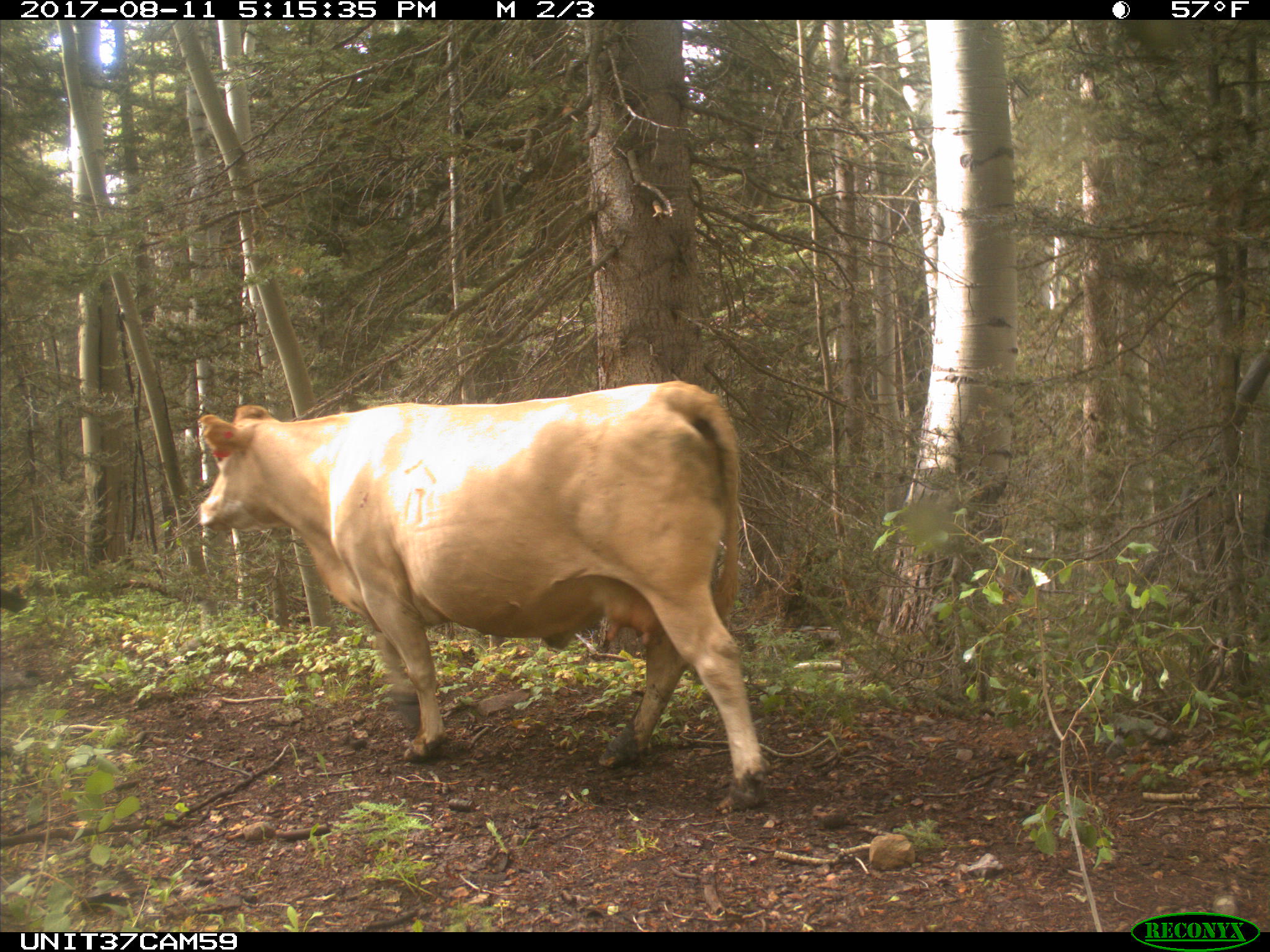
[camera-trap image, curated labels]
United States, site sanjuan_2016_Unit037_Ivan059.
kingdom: Animalia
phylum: Chordata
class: Mammalia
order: Artiodactyla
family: Bovidae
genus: Bos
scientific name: Bos taurus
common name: domestic cow